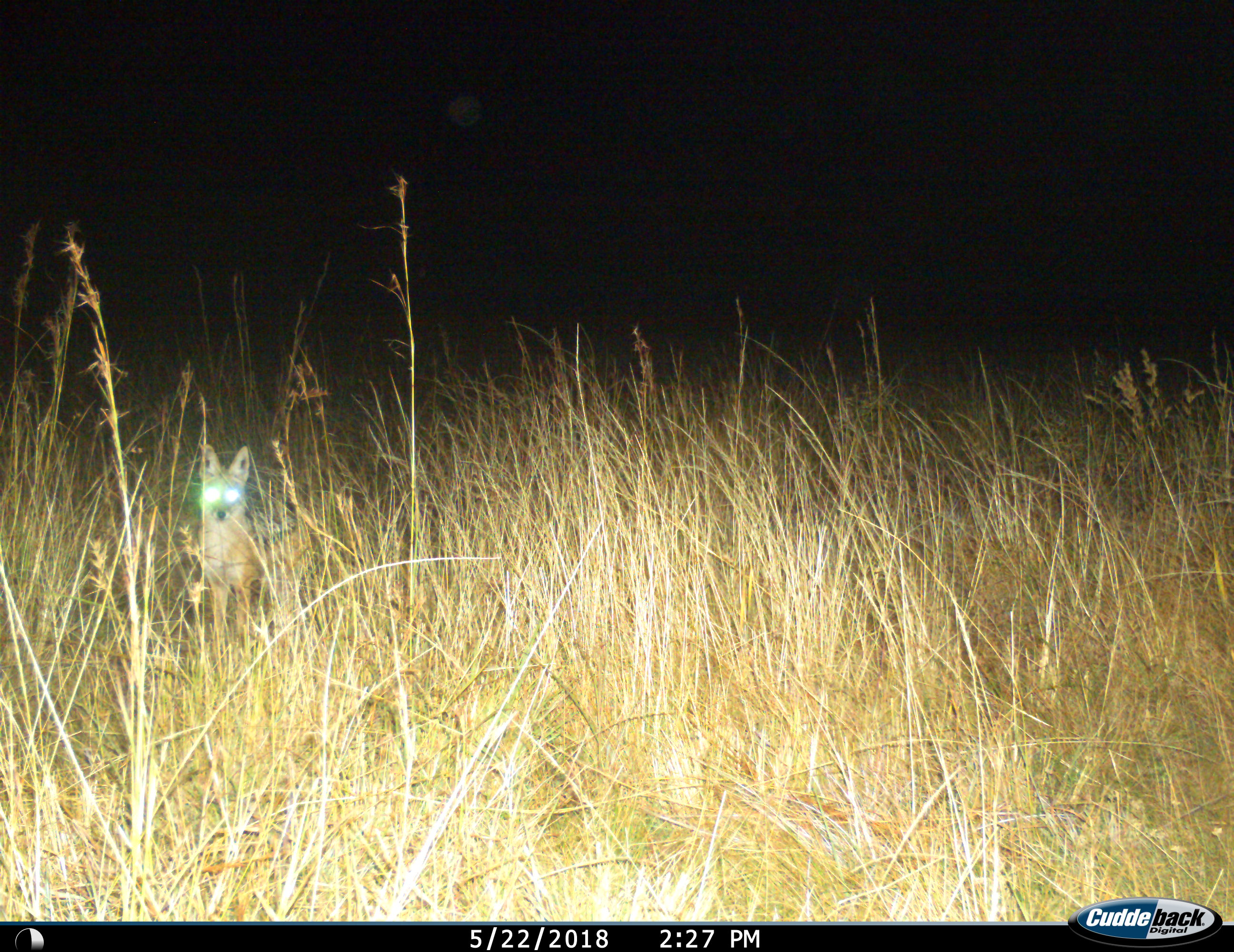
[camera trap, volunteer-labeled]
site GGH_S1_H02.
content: unidentified animal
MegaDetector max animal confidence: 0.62